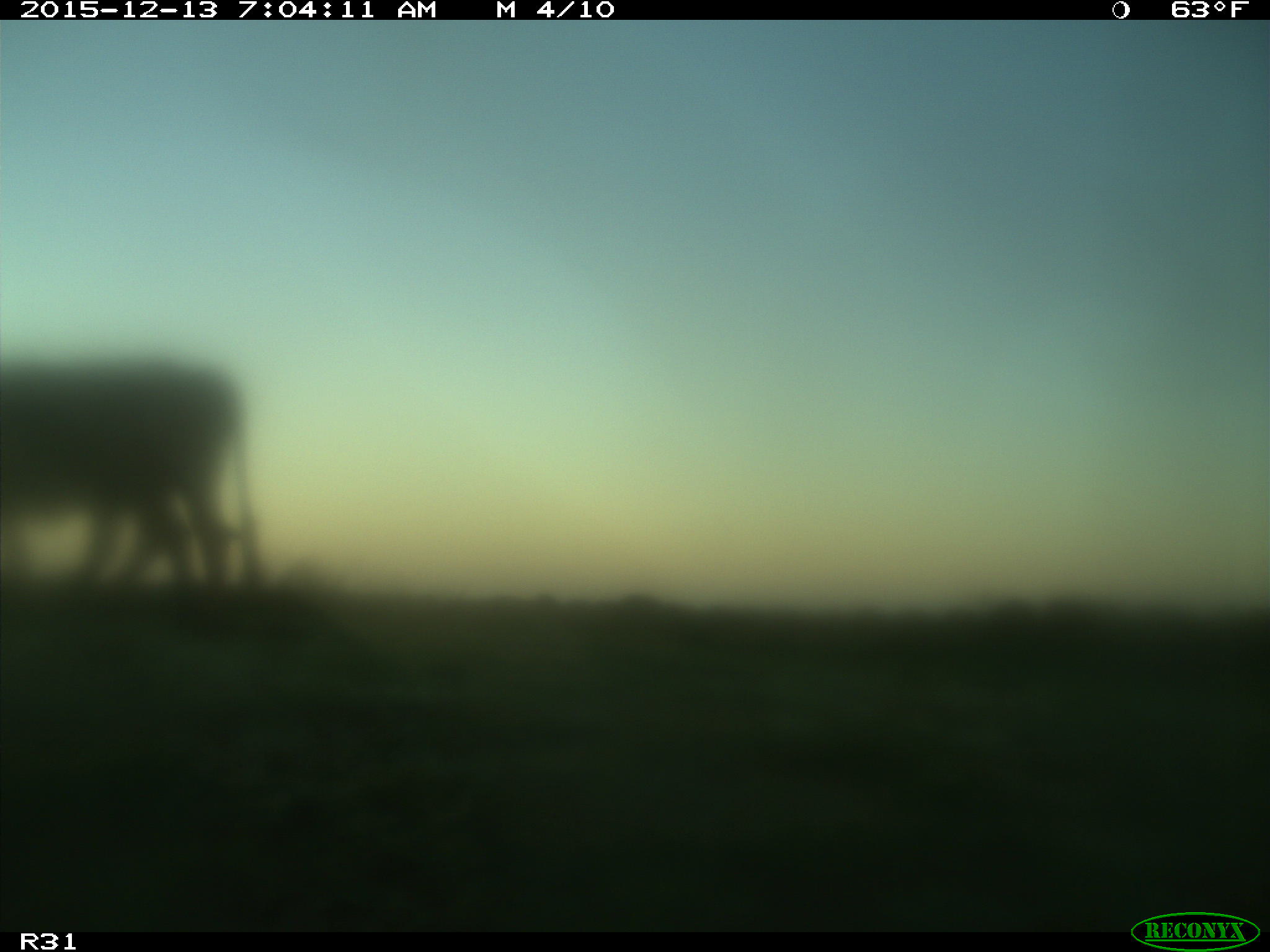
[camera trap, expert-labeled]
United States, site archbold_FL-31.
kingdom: Animalia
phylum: Chordata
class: Mammalia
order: Artiodactyla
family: Bovidae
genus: Bos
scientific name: Bos taurus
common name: domestic cow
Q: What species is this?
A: Bos taurus (domestic cow).